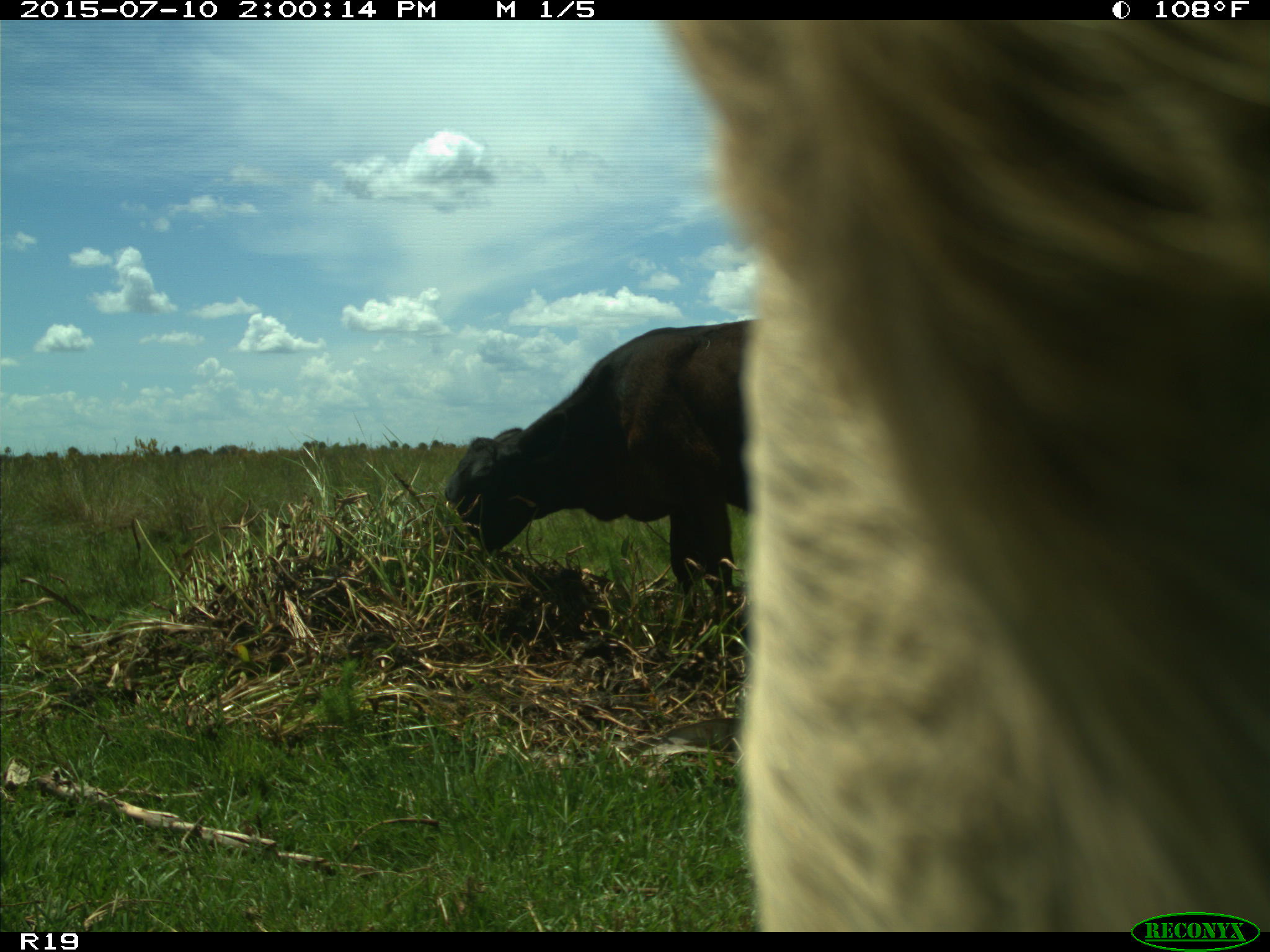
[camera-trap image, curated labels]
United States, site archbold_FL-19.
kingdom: Animalia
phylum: Chordata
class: Mammalia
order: Artiodactyla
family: Bovidae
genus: Bos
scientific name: Bos taurus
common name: domestic cow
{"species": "Bos taurus (domestic cow)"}